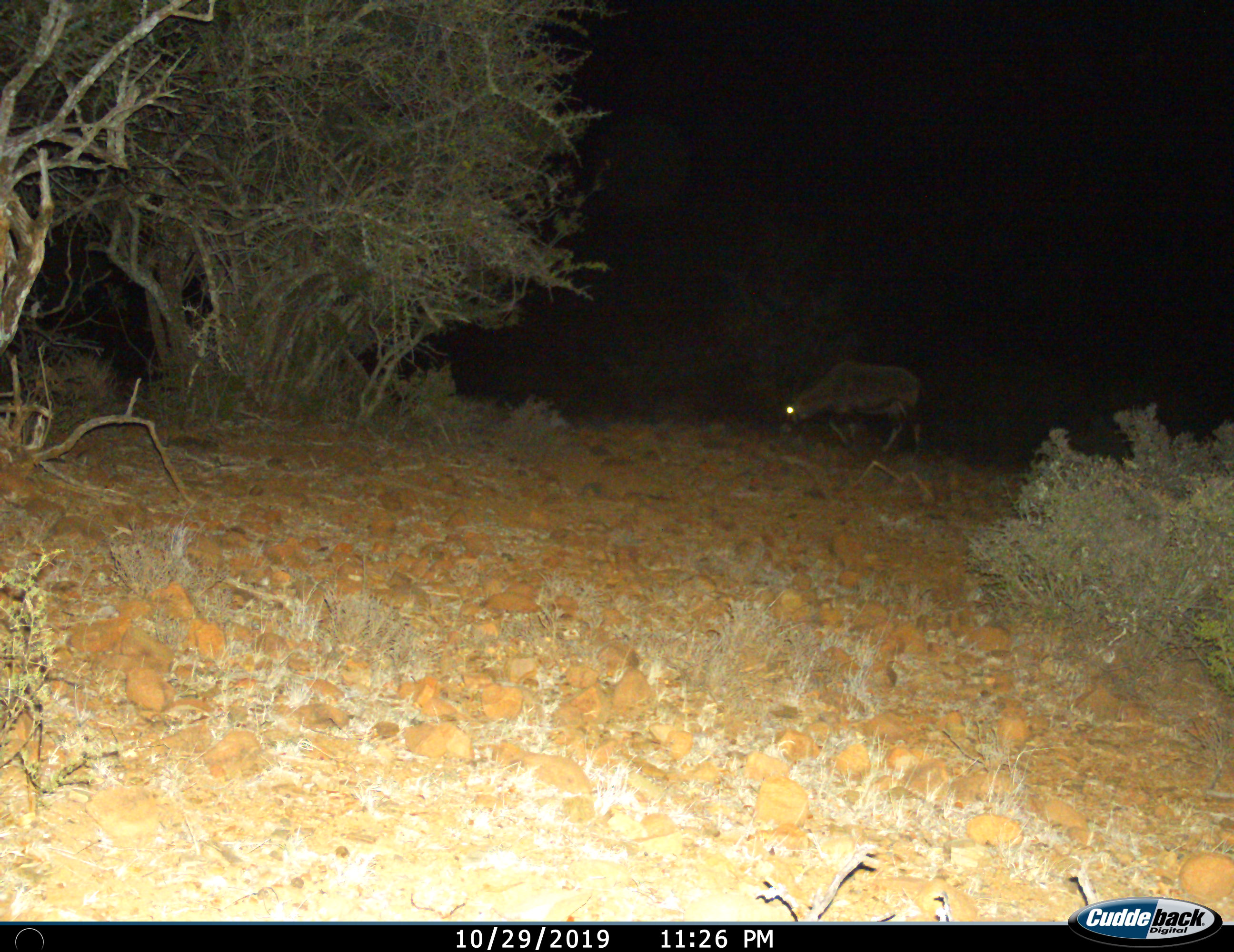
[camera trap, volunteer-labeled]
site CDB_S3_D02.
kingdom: Animalia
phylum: Chordata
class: Mammalia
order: Artiodactyla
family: Bovidae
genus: Oryx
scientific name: Oryx gazella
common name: gemsbok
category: oryx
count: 1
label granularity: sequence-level